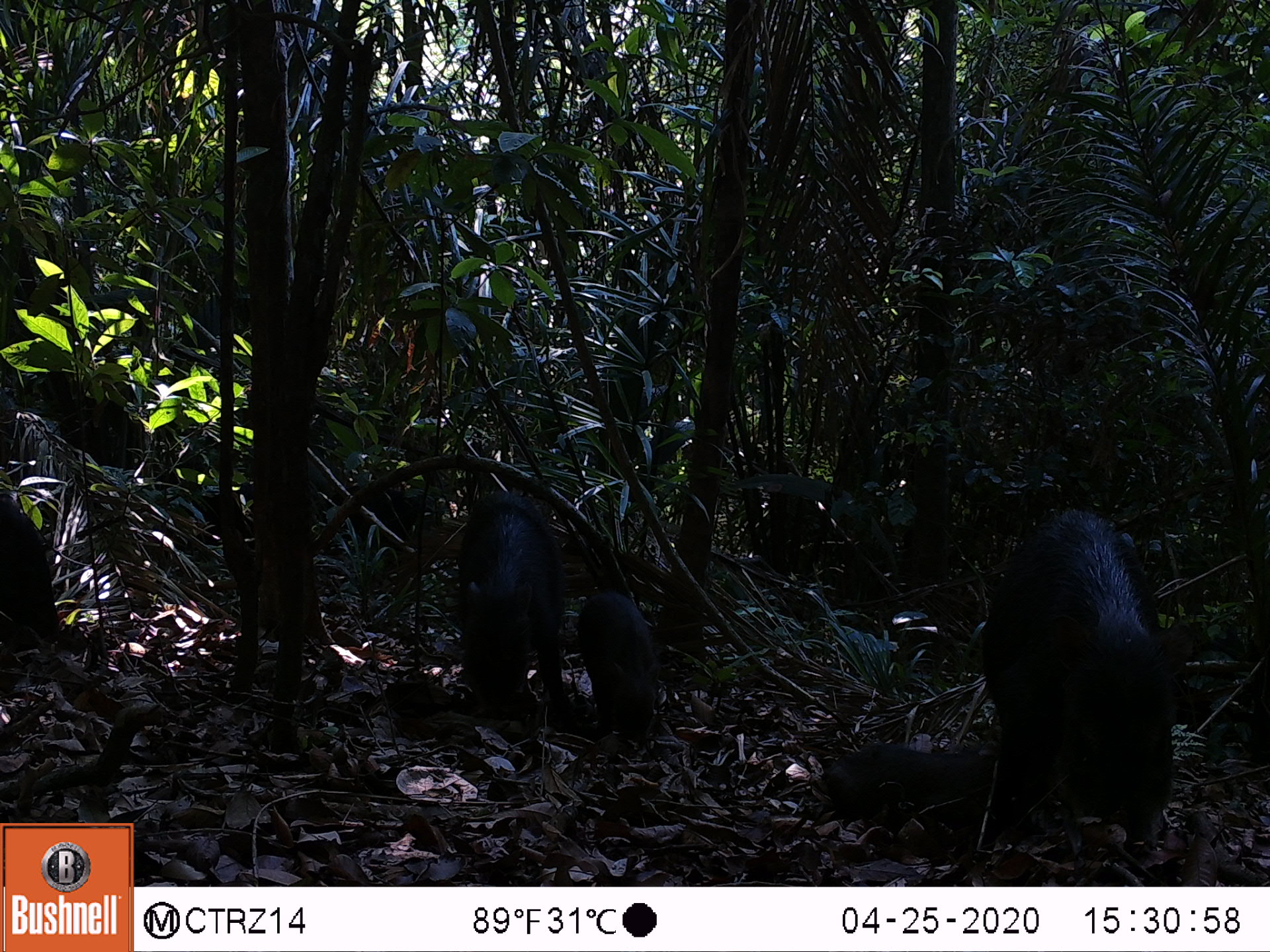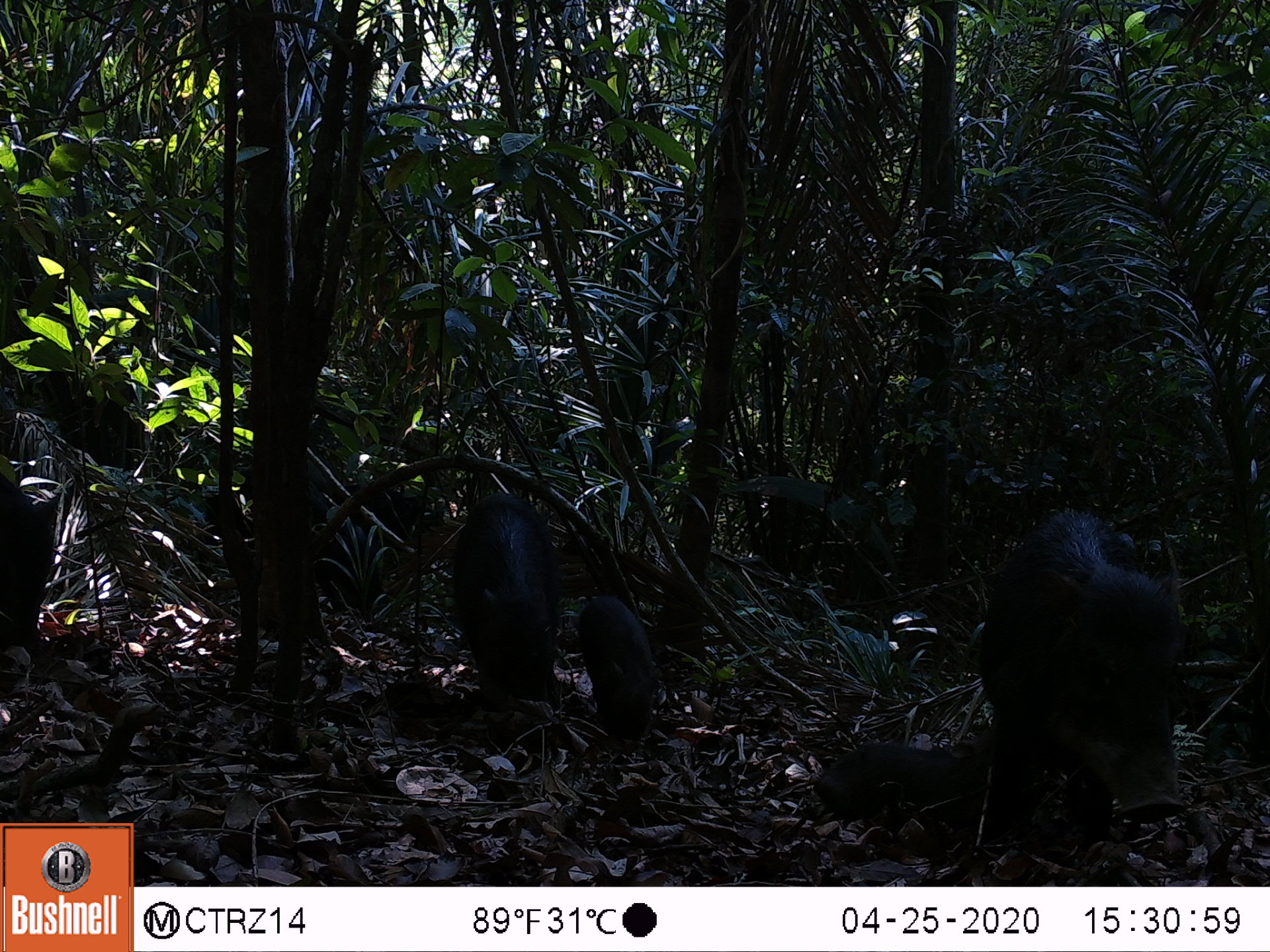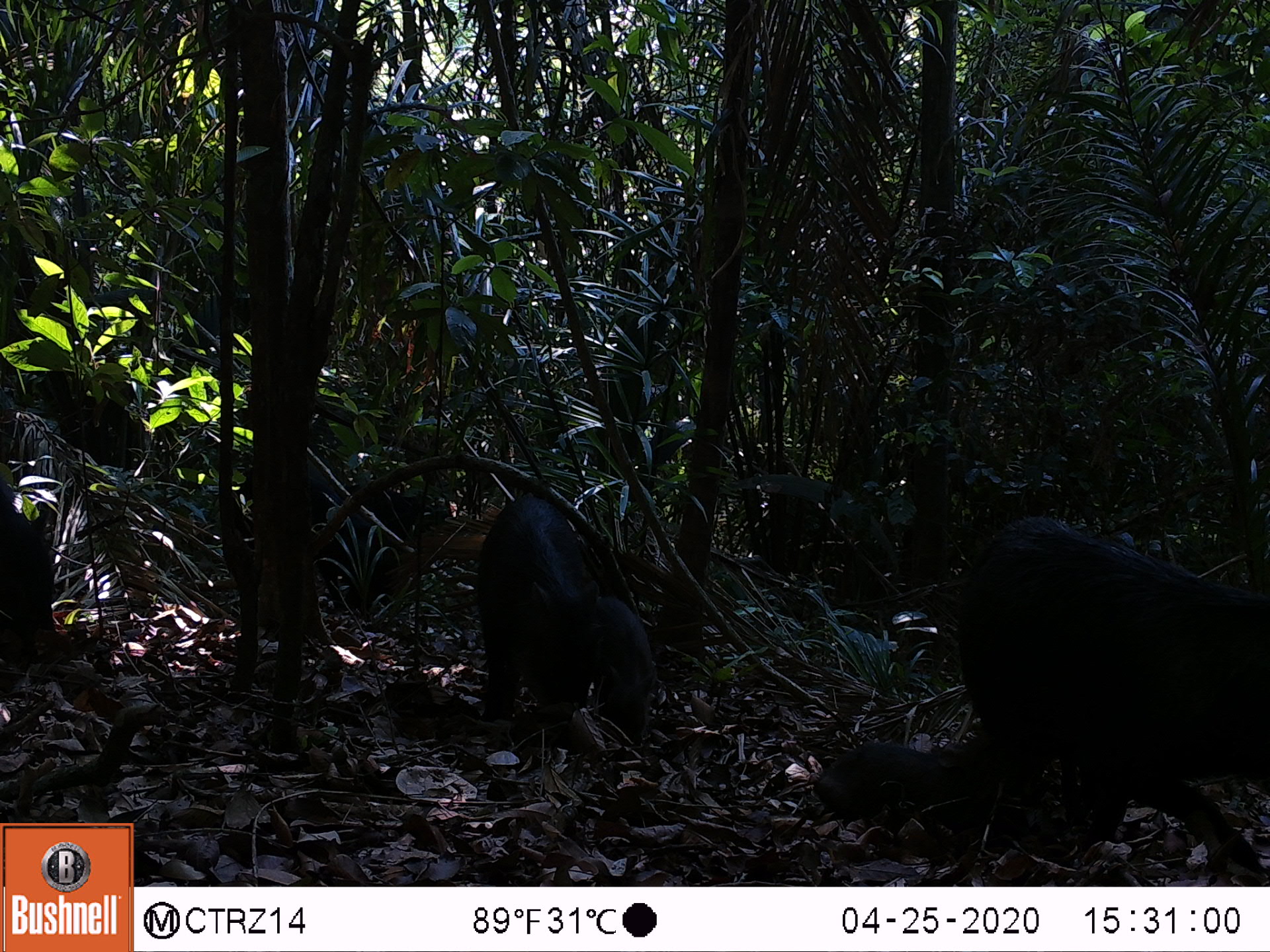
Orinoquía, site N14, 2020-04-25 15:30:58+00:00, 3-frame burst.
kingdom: Animalia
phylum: Chordata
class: Mammalia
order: Artiodactyla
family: Tayassuidae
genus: Tayassu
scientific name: Tayassu pecari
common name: white-lipped peccary